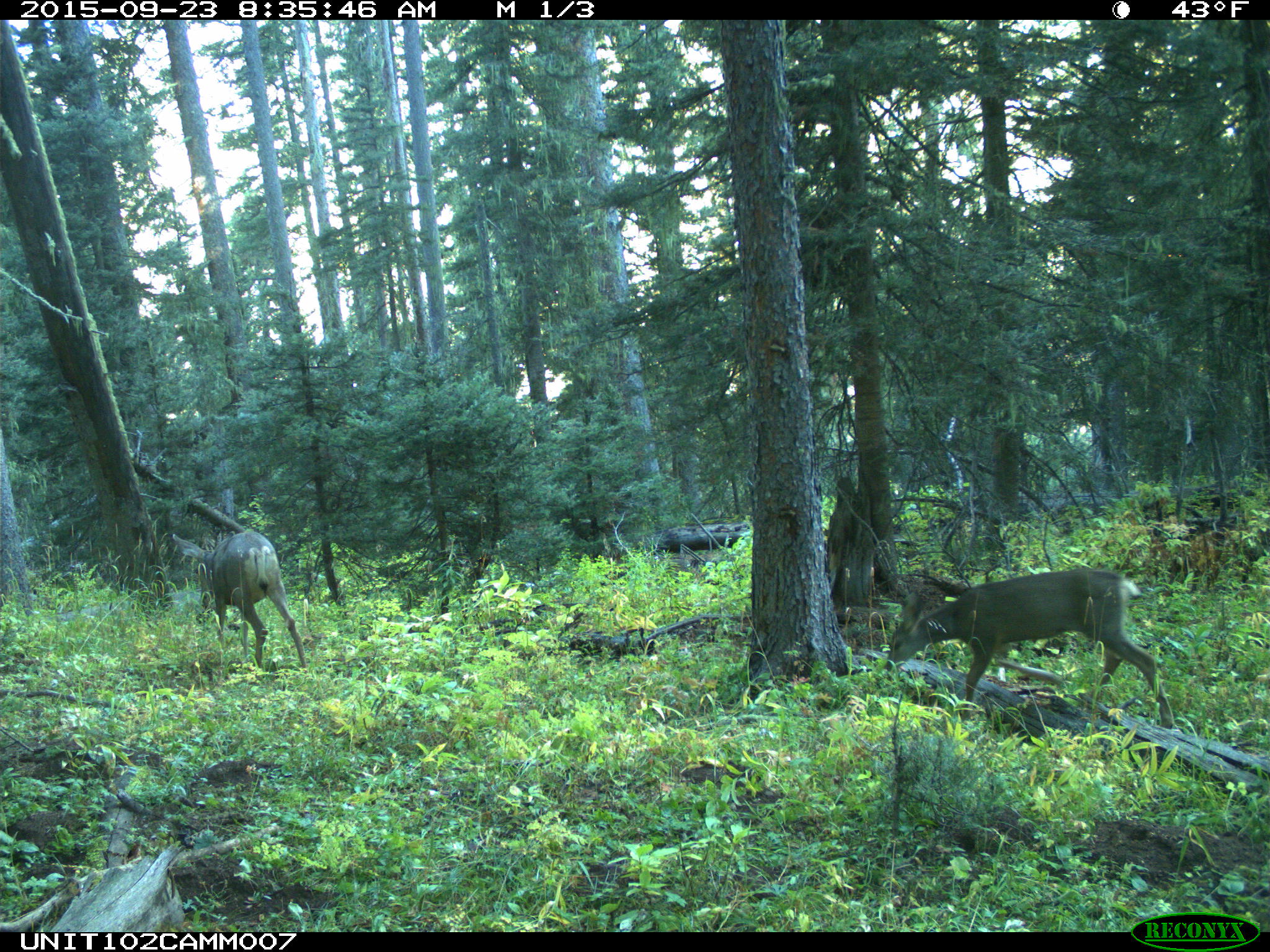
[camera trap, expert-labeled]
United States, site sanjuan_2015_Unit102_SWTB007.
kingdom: Animalia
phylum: Chordata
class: Mammalia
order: Artiodactyla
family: Cervidae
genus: Odocoileus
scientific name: Odocoileus hemionus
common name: mule deer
Odocoileus hemionus (mule deer).